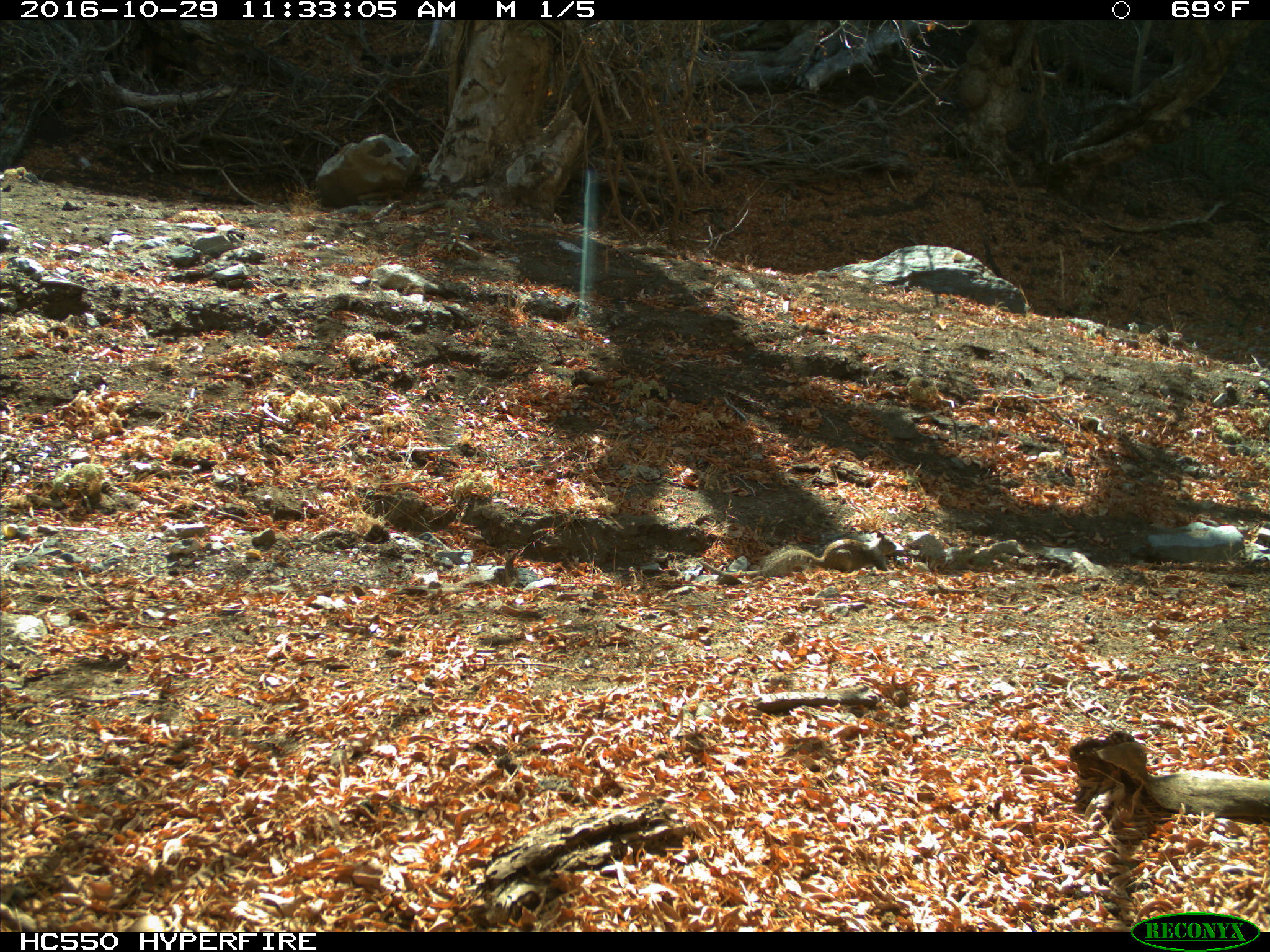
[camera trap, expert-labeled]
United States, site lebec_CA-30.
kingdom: Animalia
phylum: Chordata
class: Mammalia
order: Rodentia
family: Sciuridae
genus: Otospermophilus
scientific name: Otospermophilus beecheyi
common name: california ground squirrel